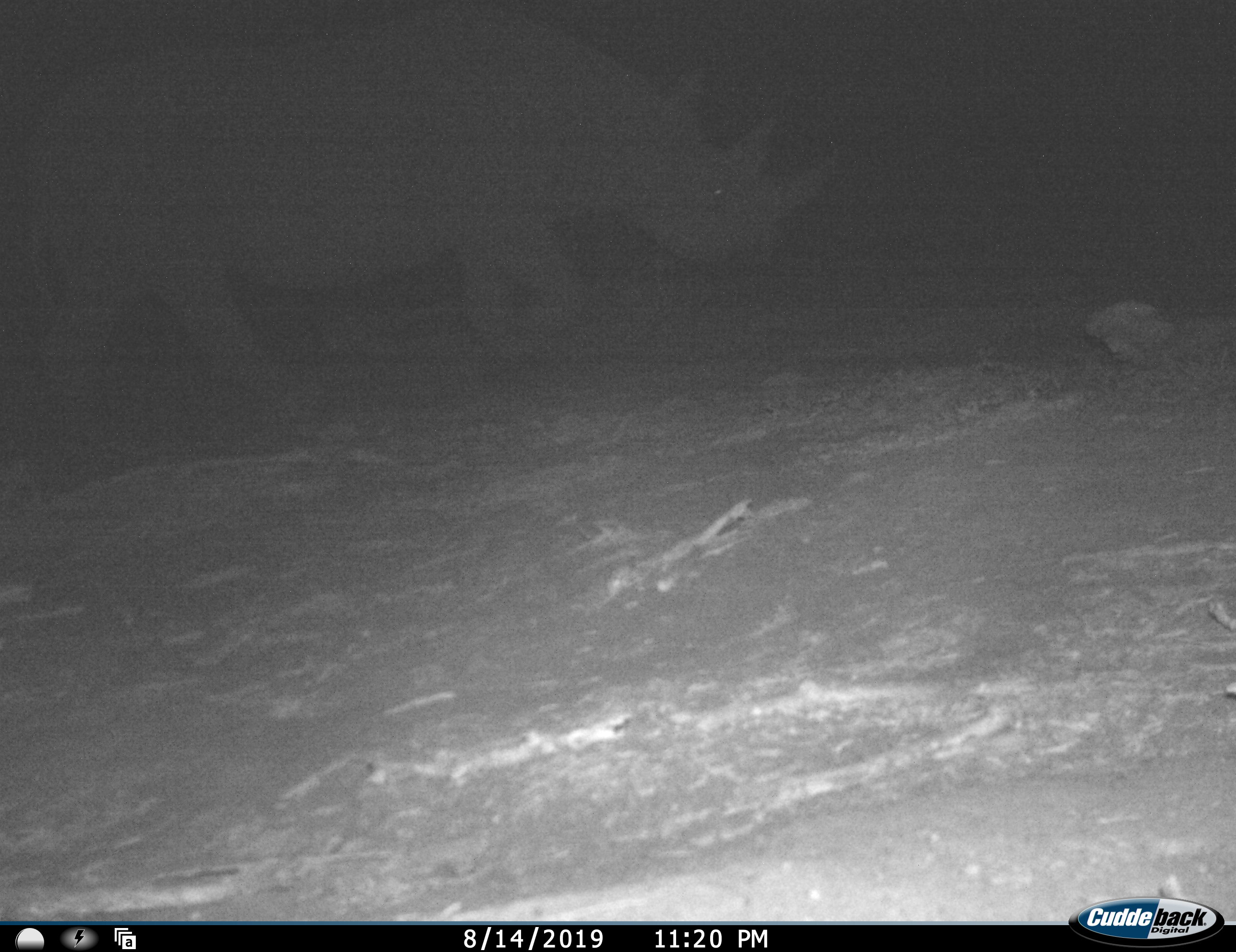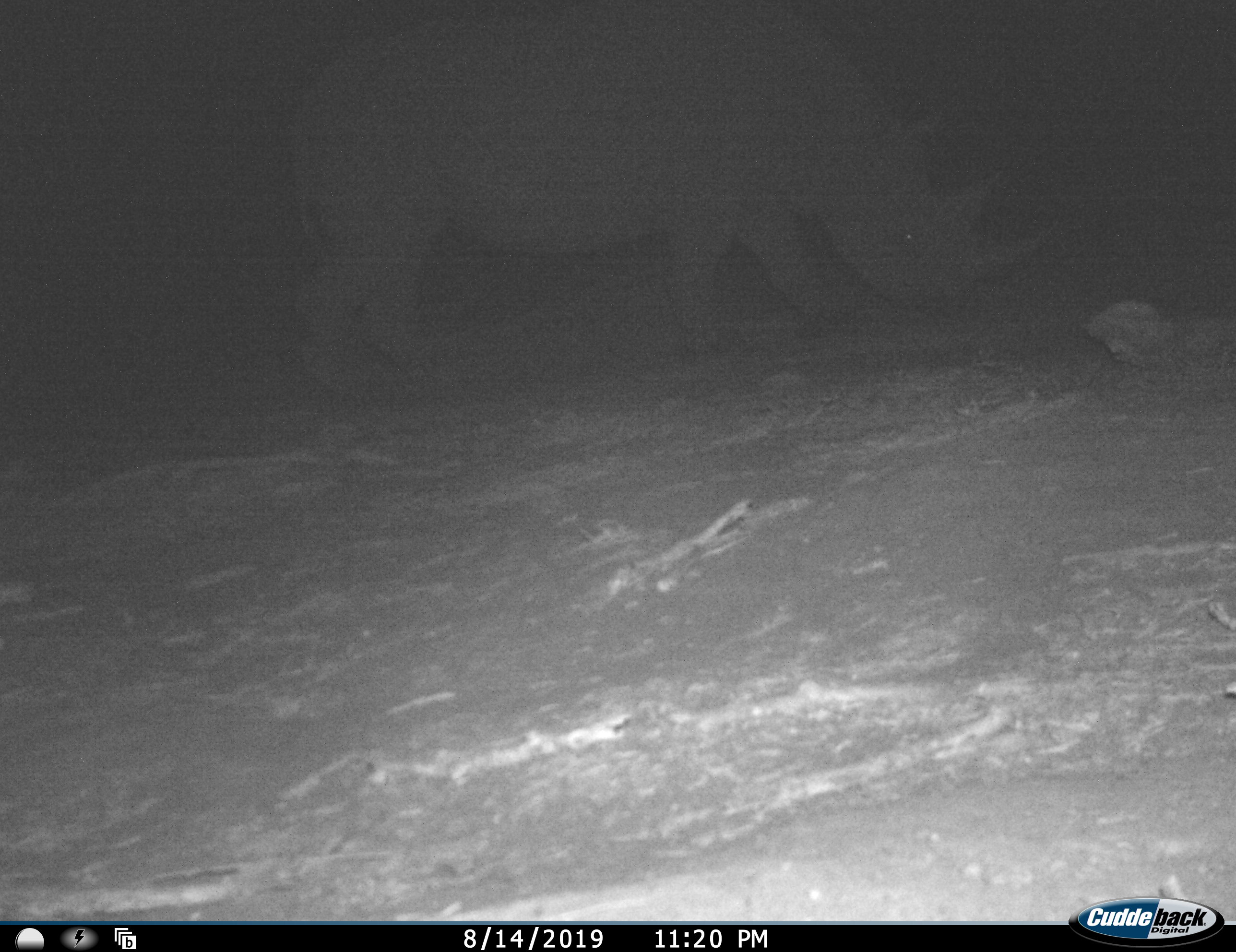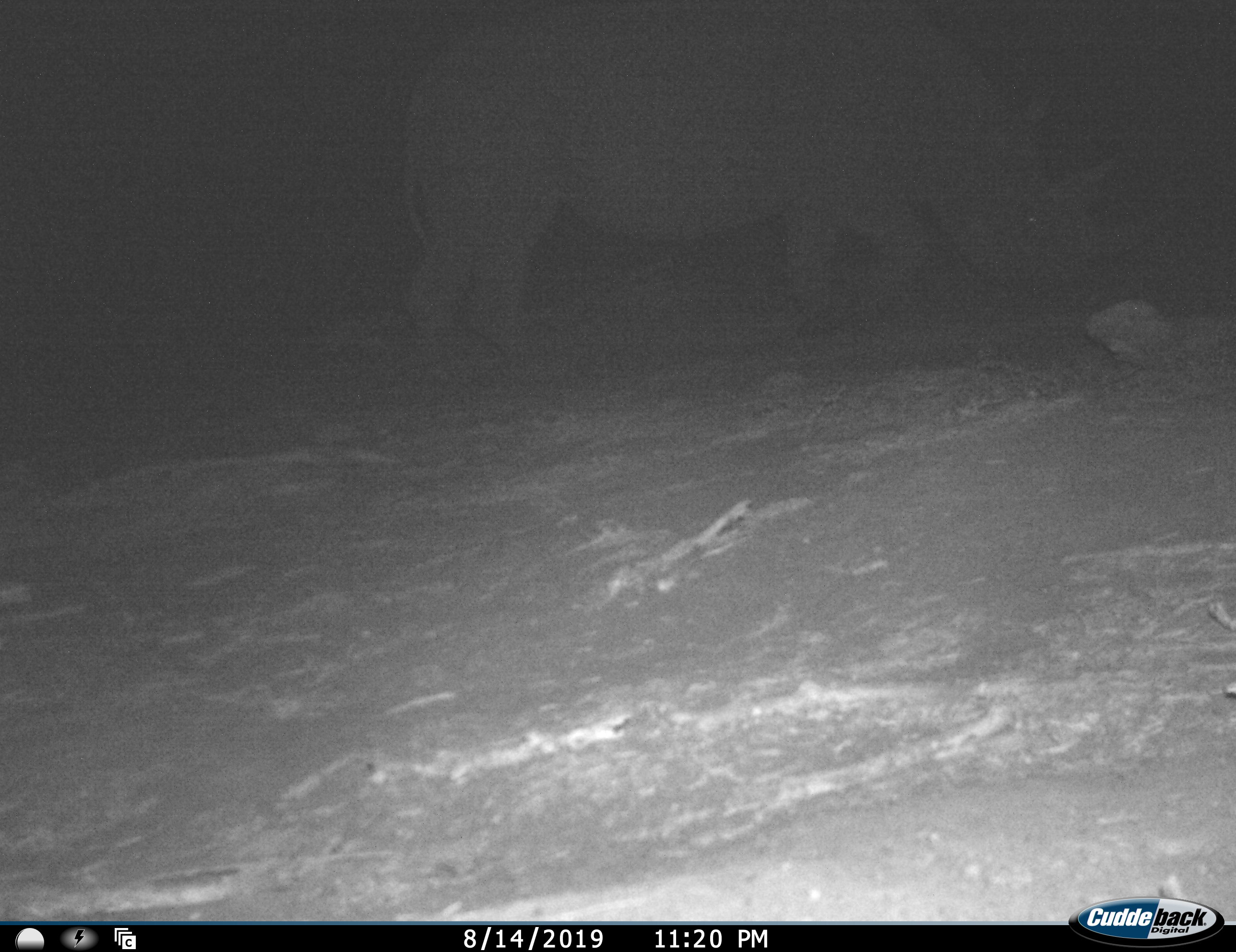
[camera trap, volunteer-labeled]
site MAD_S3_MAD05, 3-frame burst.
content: unidentified animal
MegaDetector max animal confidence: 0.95